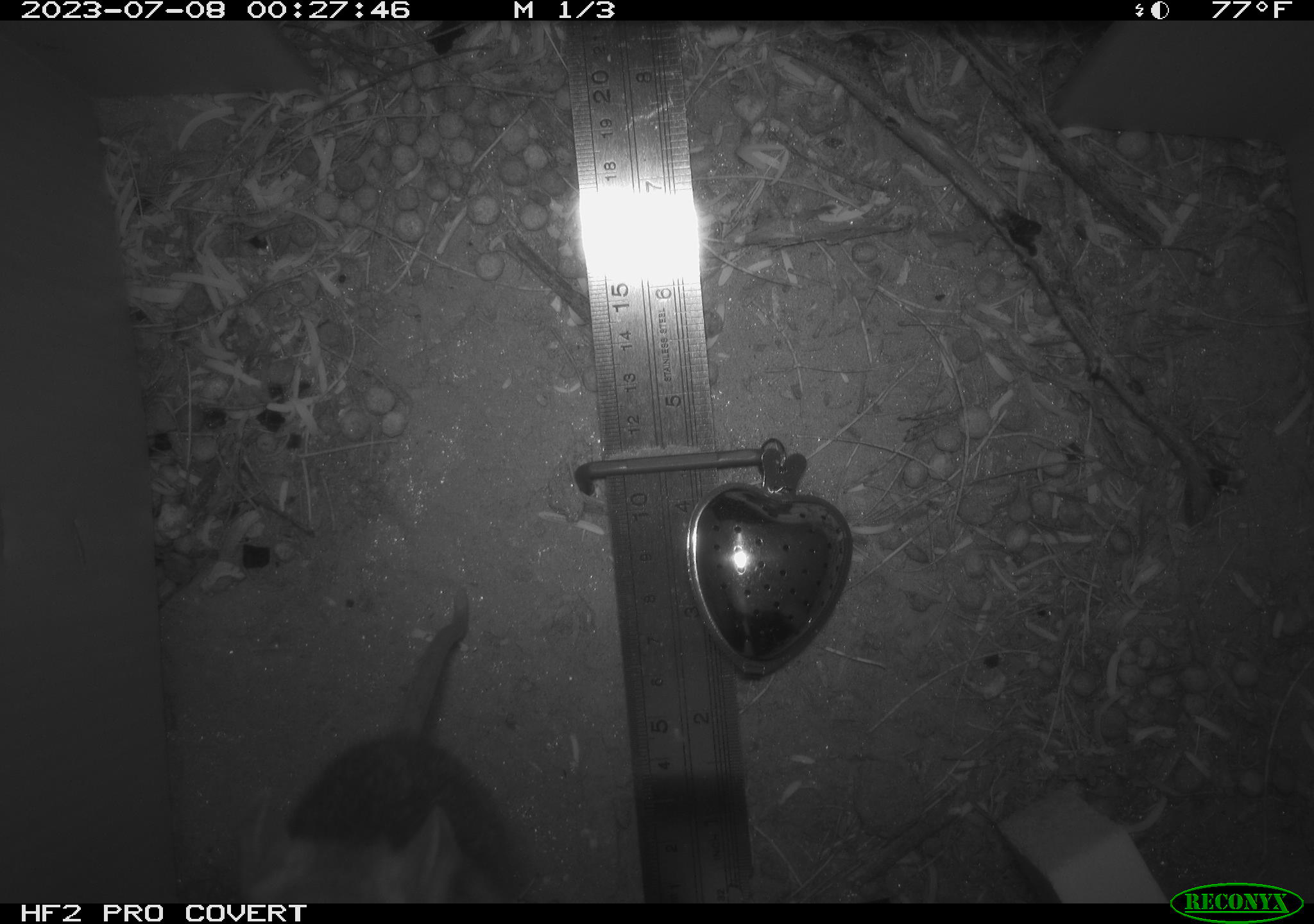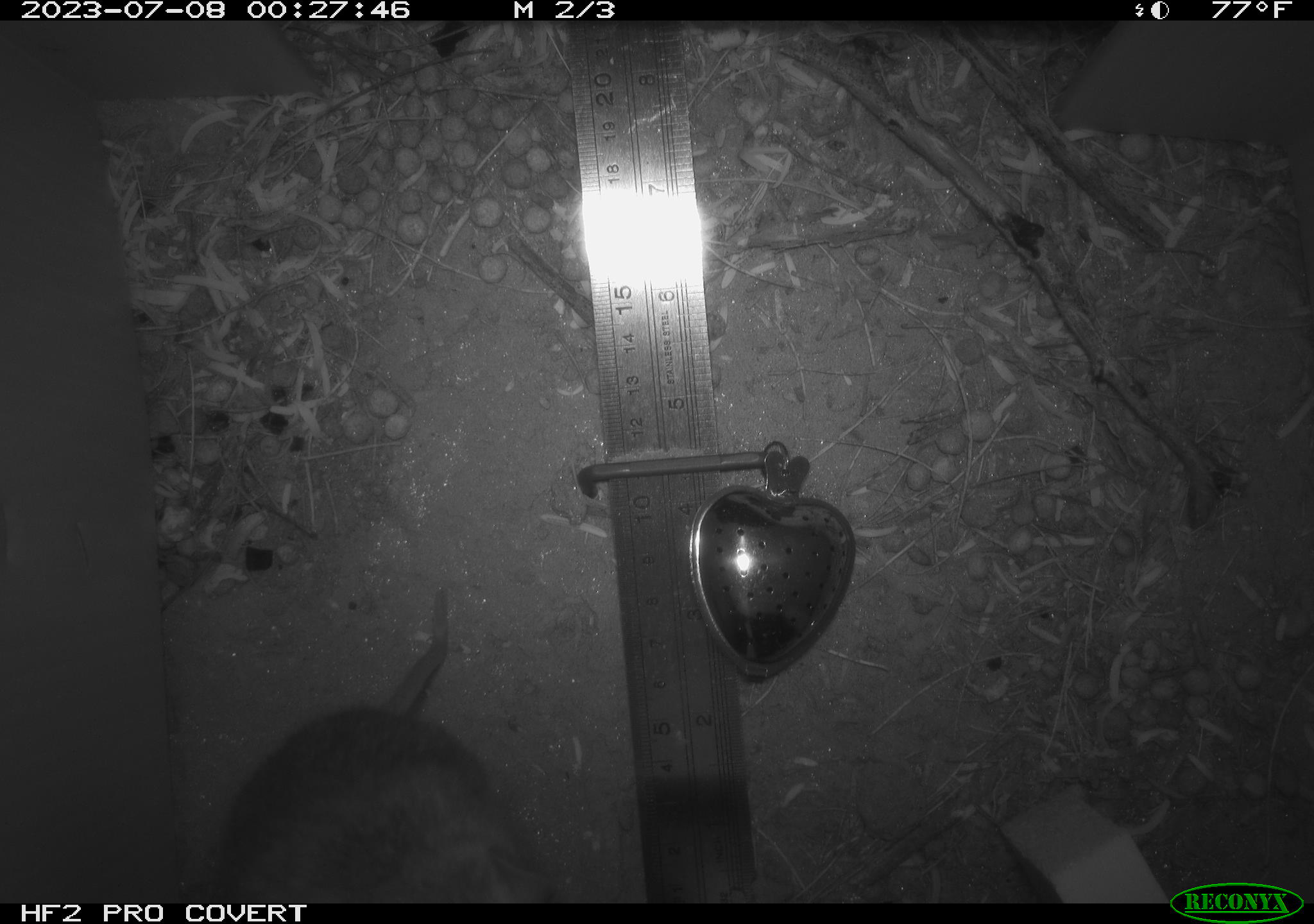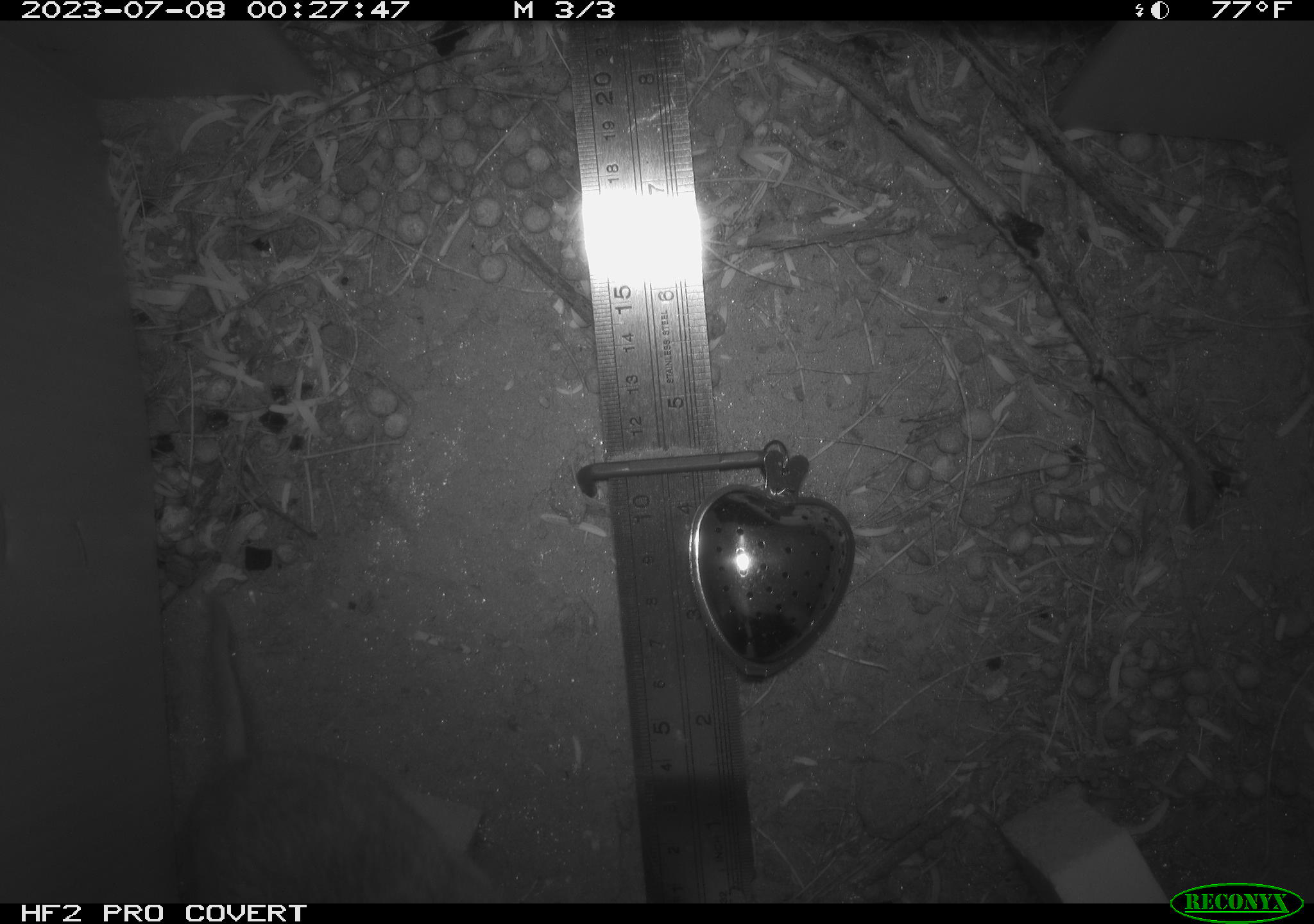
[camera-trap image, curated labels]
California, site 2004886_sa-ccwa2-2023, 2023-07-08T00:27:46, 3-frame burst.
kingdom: Animalia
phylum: Chordata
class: Mammalia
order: Rodentia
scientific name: Rodentia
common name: mouse species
Mouse species (Rodentia).